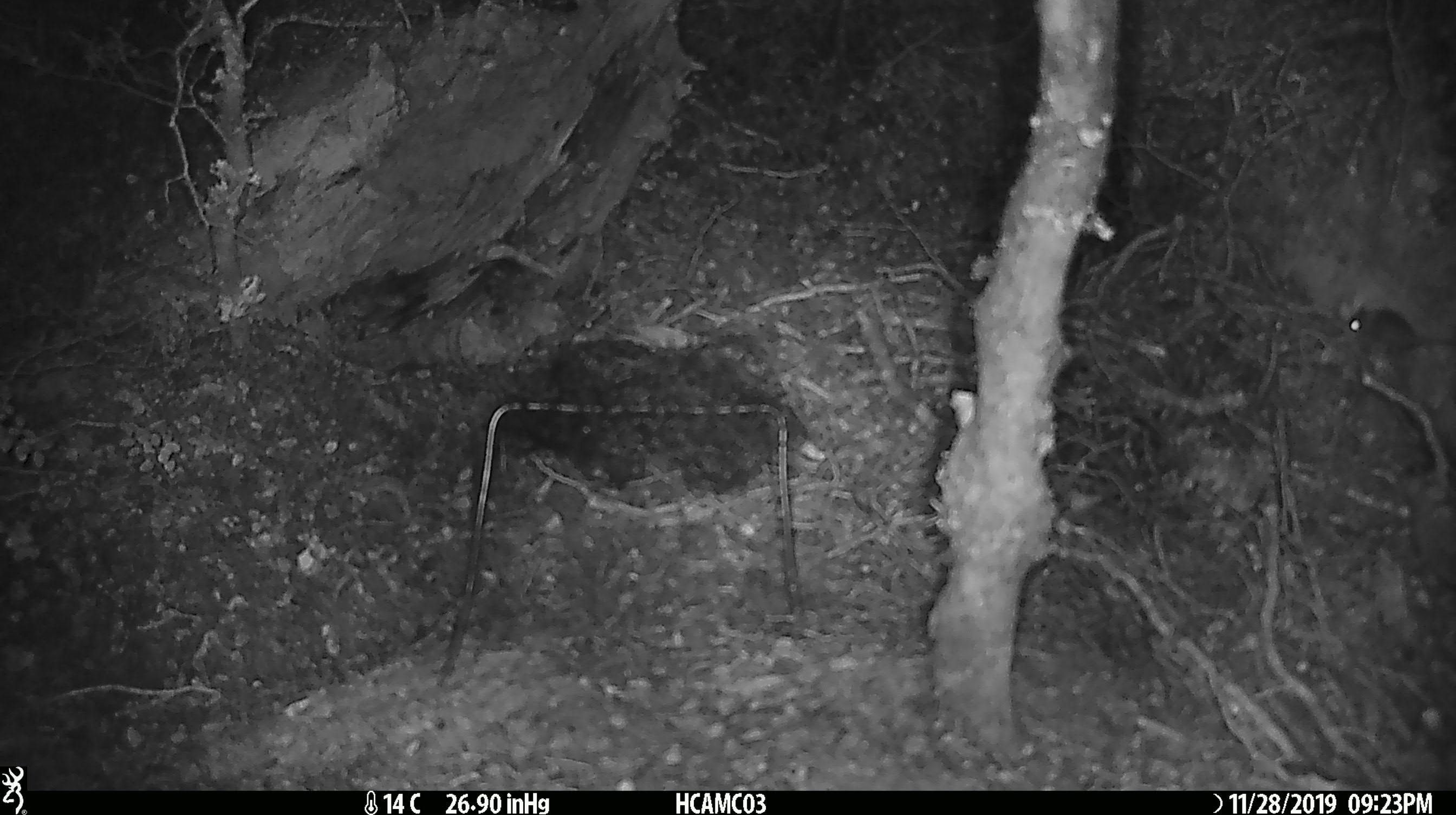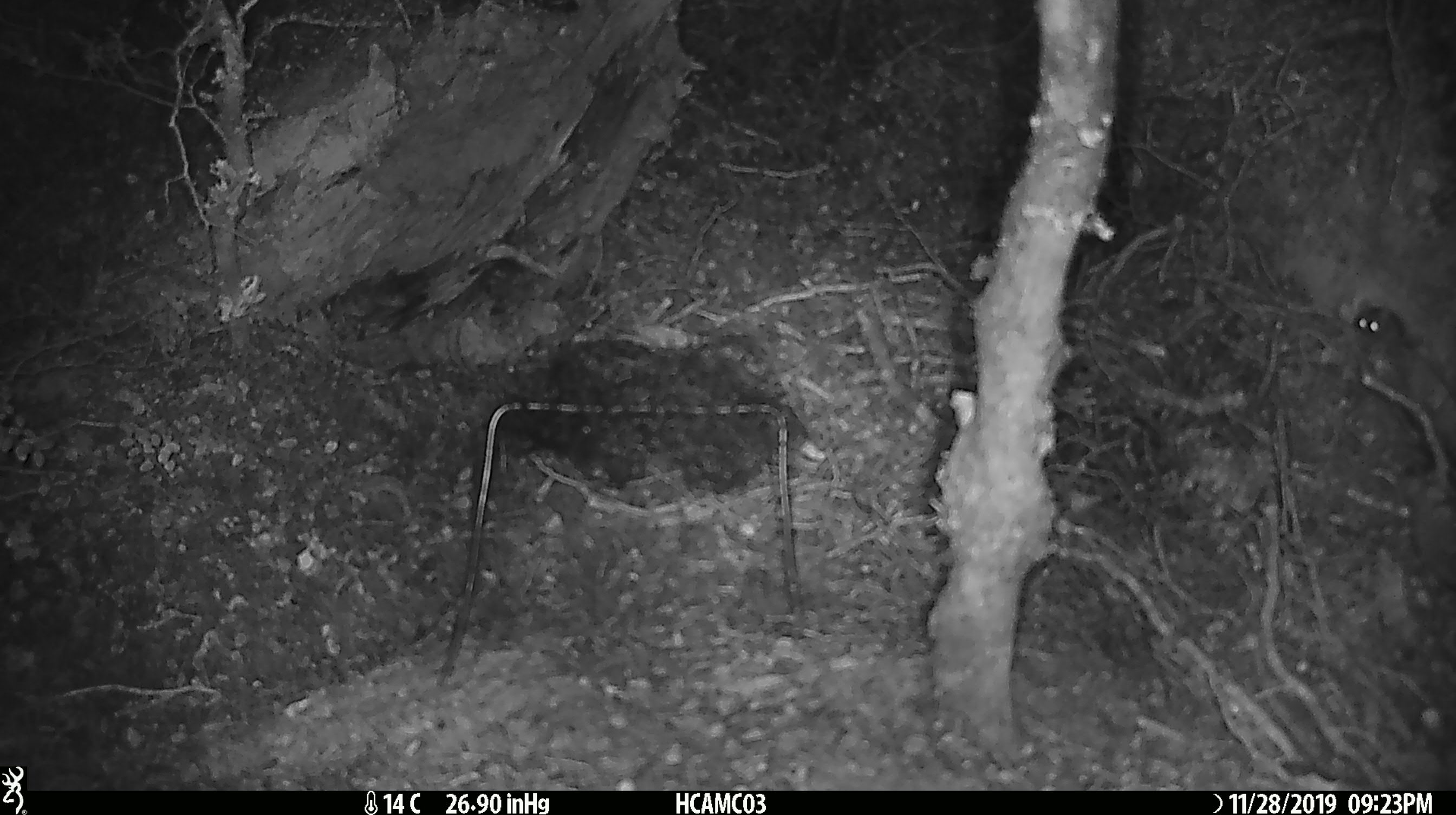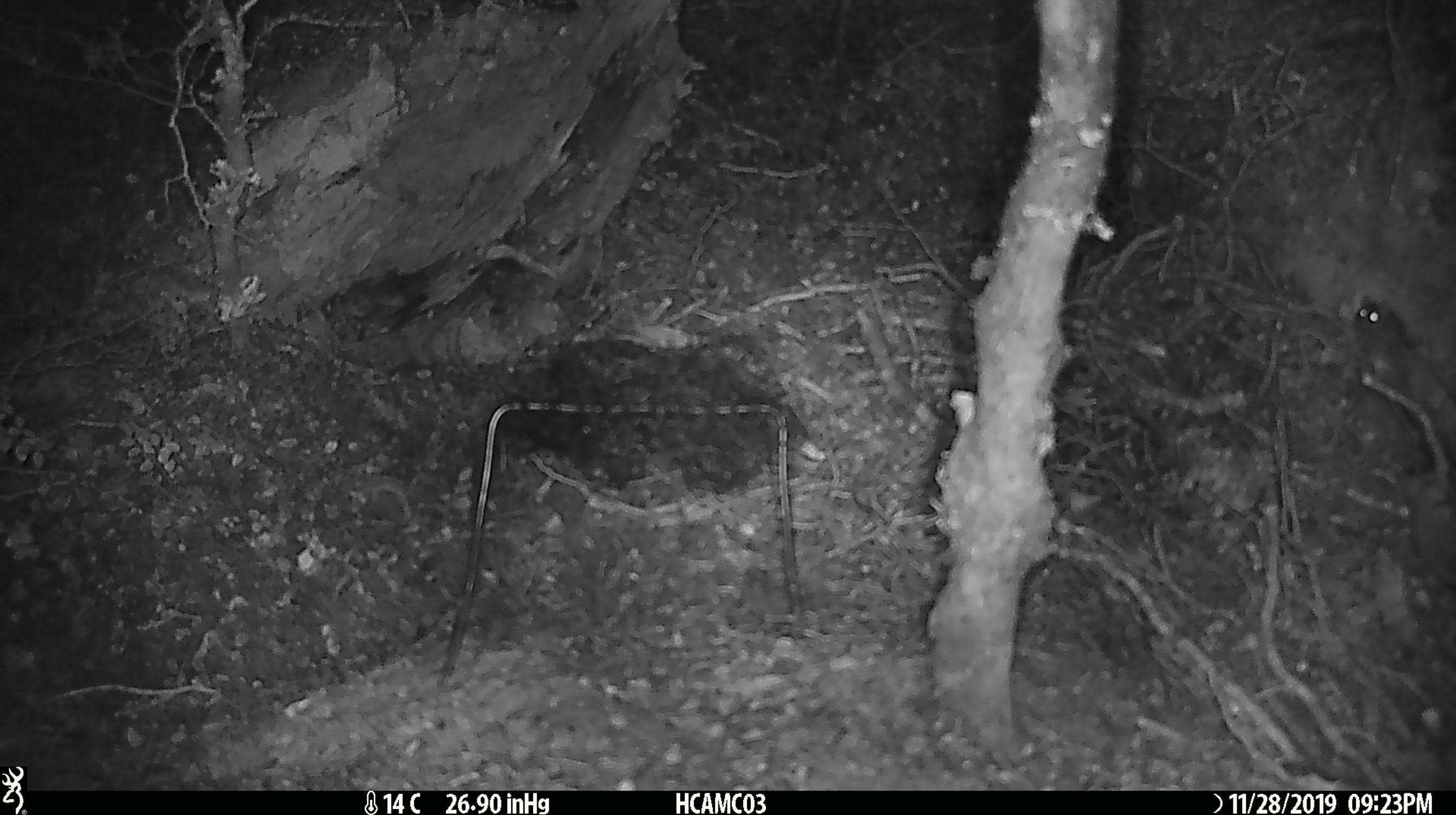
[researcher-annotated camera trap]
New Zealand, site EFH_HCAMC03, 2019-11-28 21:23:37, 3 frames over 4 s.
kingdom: Animalia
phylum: Chordata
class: Mammalia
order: Rodentia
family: Muridae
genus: Mus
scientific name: Mus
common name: mouse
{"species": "mouse (Mus)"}